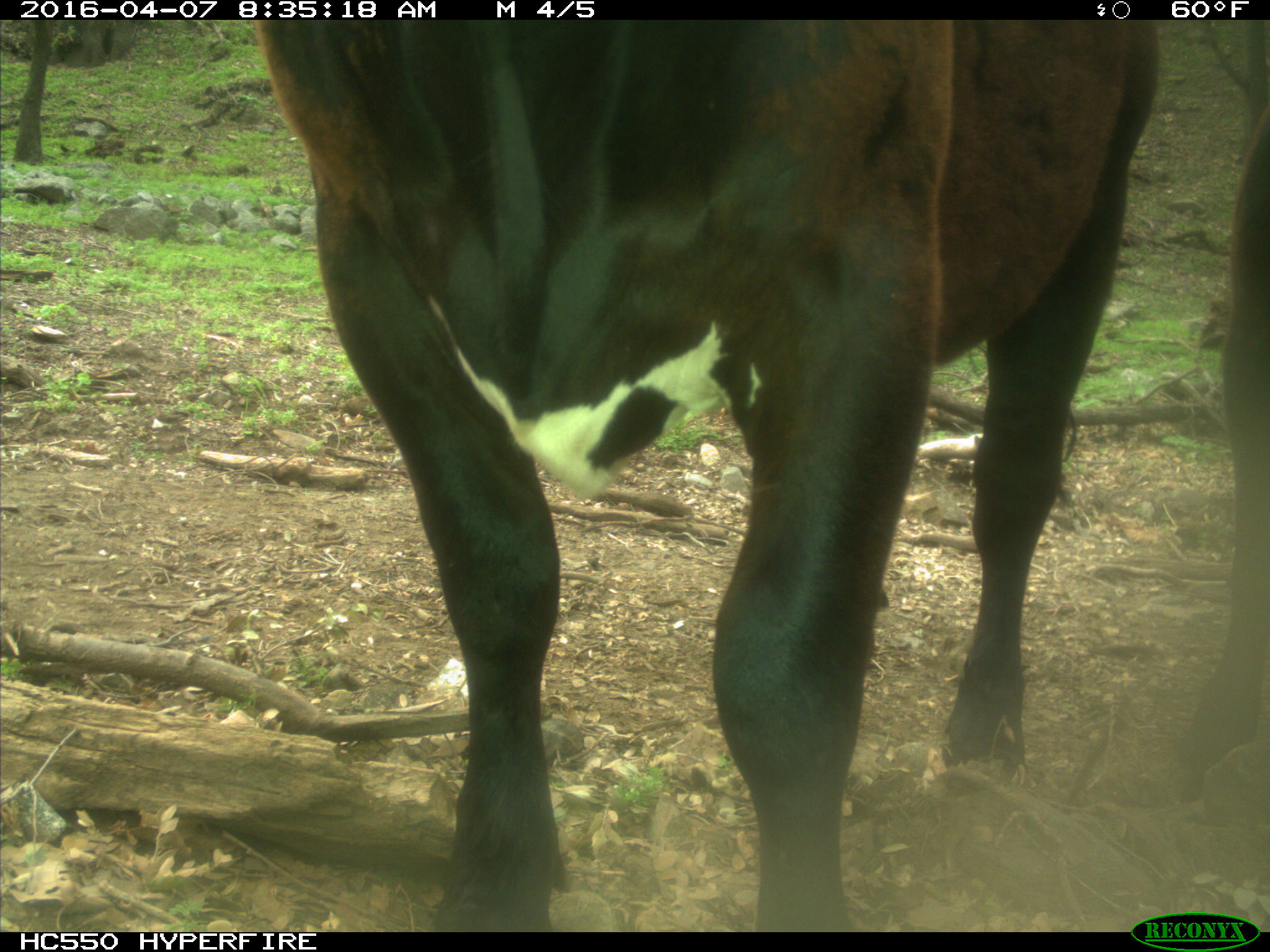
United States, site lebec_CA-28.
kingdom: Animalia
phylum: Chordata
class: Mammalia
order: Artiodactyla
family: Bovidae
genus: Bos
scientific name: Bos taurus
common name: domestic cow